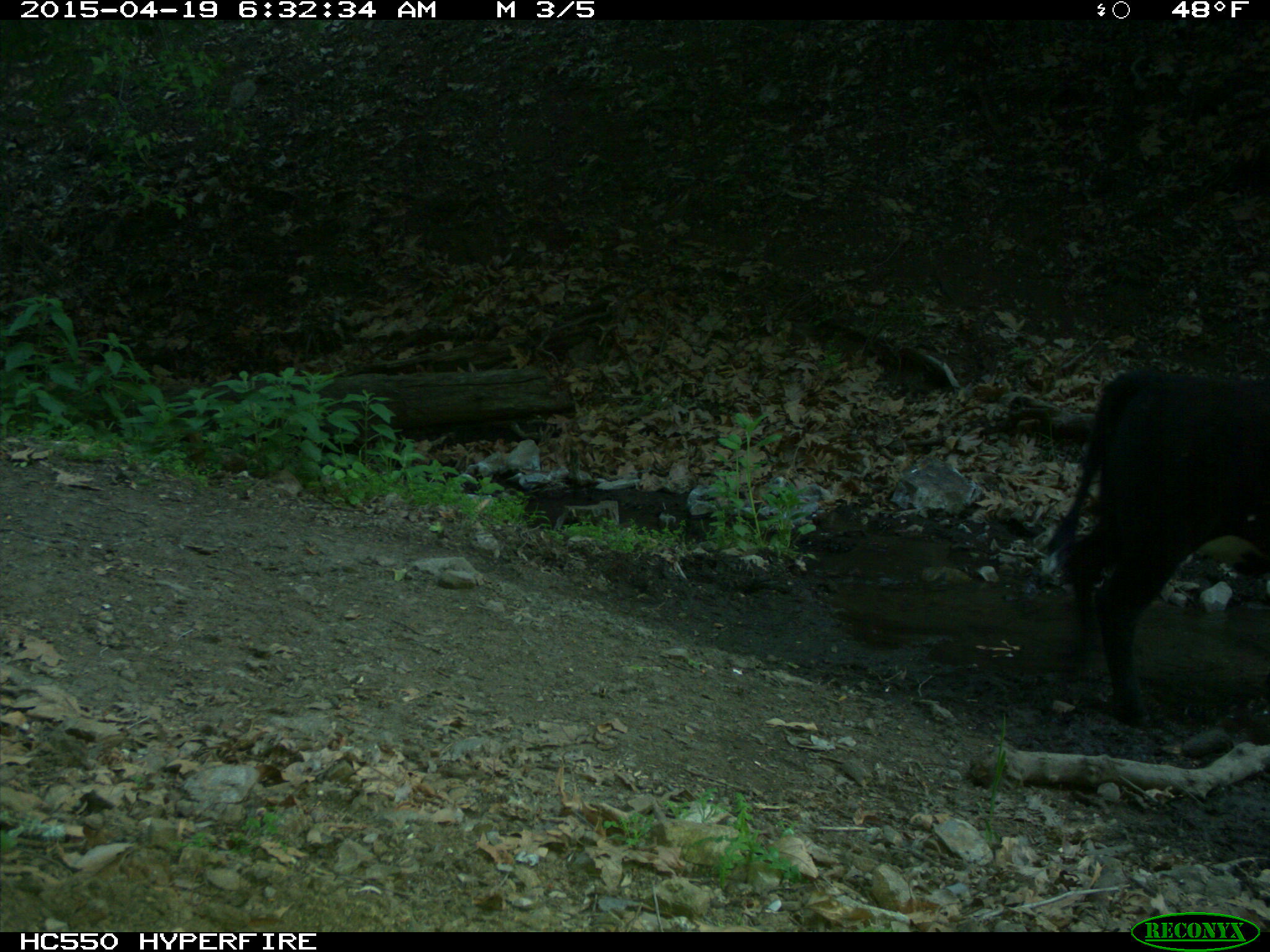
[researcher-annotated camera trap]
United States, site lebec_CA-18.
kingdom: Animalia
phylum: Chordata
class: Mammalia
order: Artiodactyla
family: Bovidae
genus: Bos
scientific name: Bos taurus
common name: domestic cow